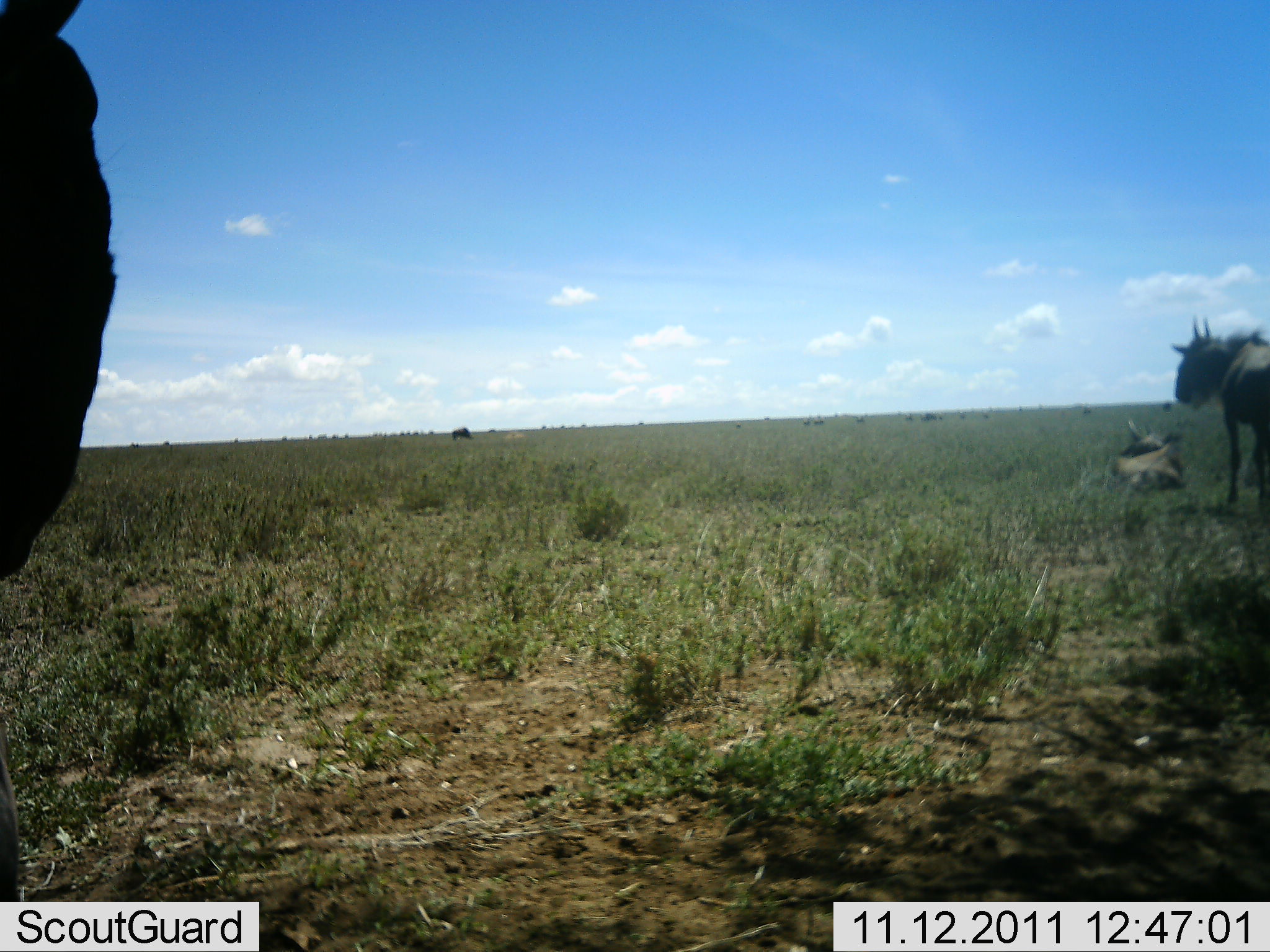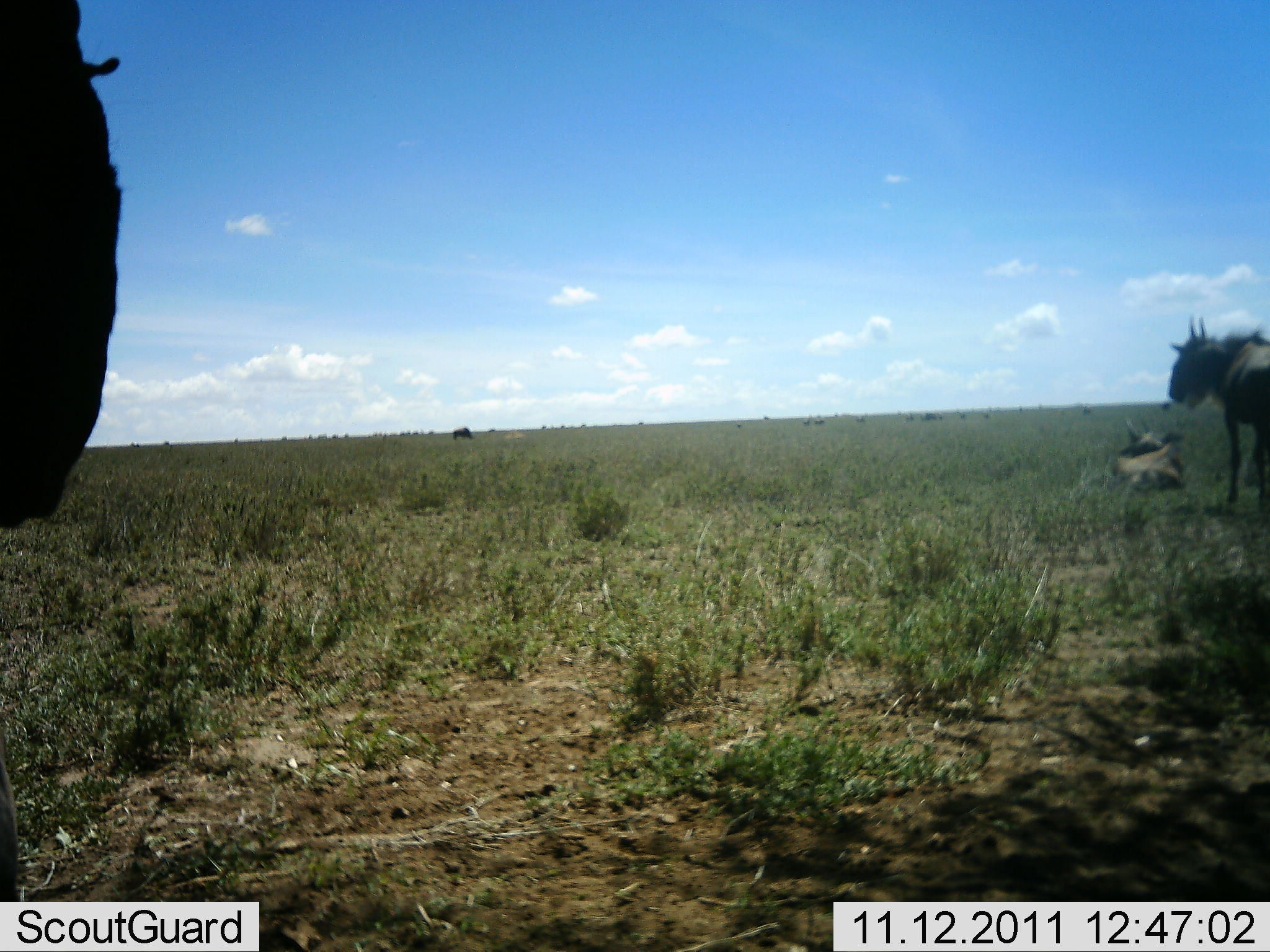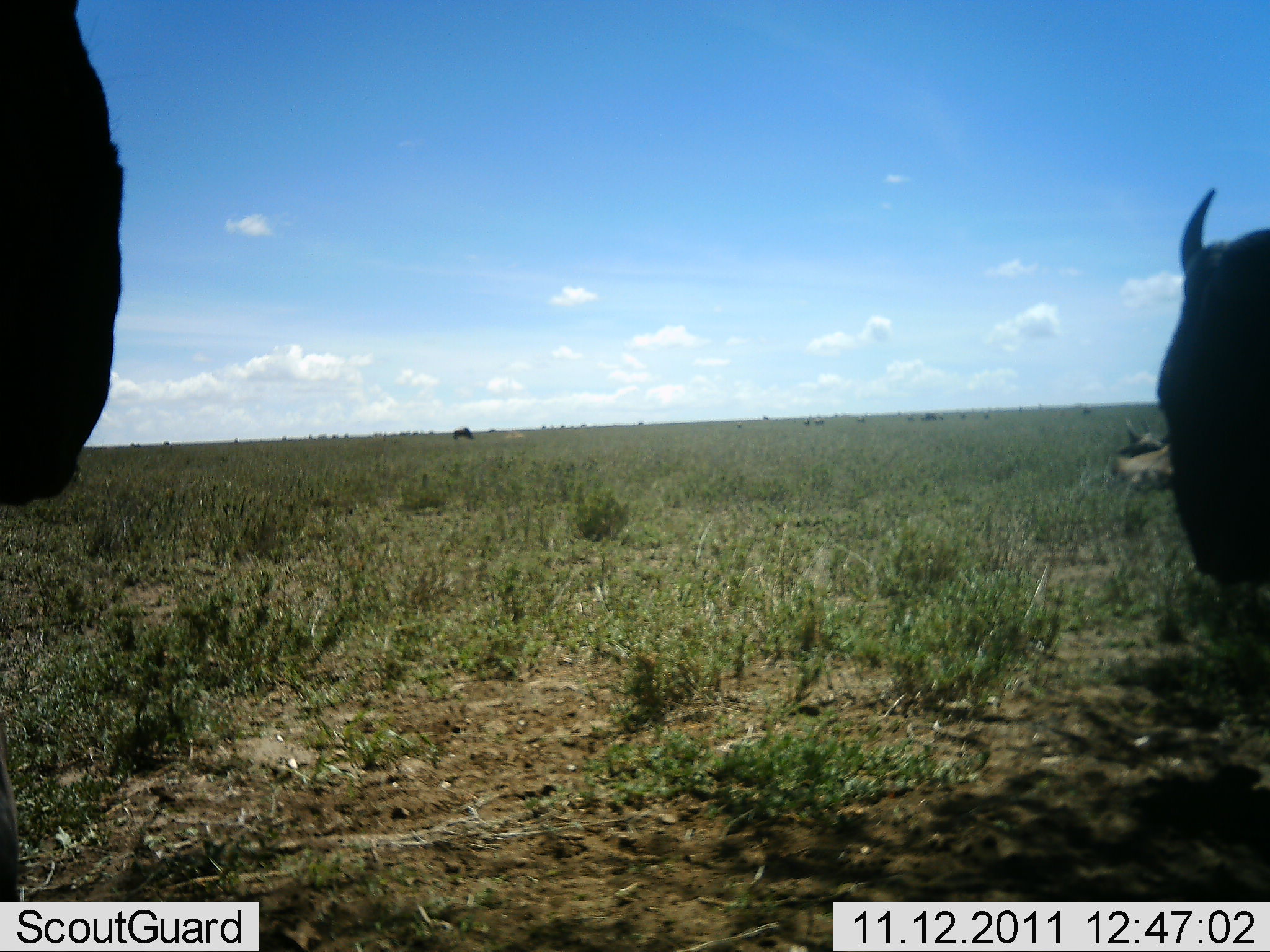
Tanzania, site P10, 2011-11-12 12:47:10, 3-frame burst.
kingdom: Animalia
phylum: Chordata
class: Mammalia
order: Artiodactyla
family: Bovidae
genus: Connochaetes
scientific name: Connochaetes taurinus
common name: blue wildebeest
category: wildebeest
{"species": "wildebeest (blue wildebeest) (Connochaetes taurinus)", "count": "4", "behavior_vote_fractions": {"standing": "90%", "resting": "50%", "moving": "10%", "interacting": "0%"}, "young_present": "0%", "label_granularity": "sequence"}